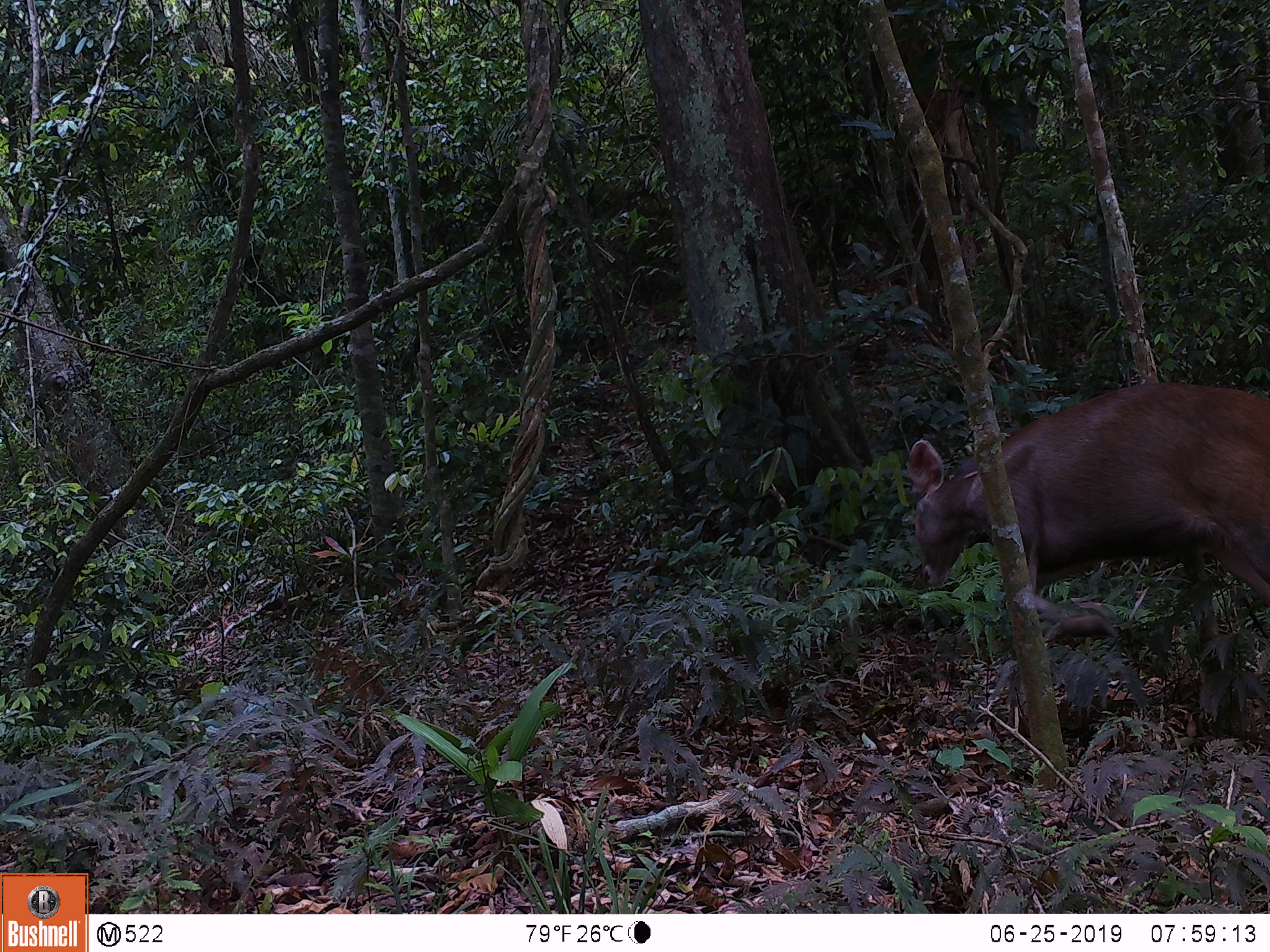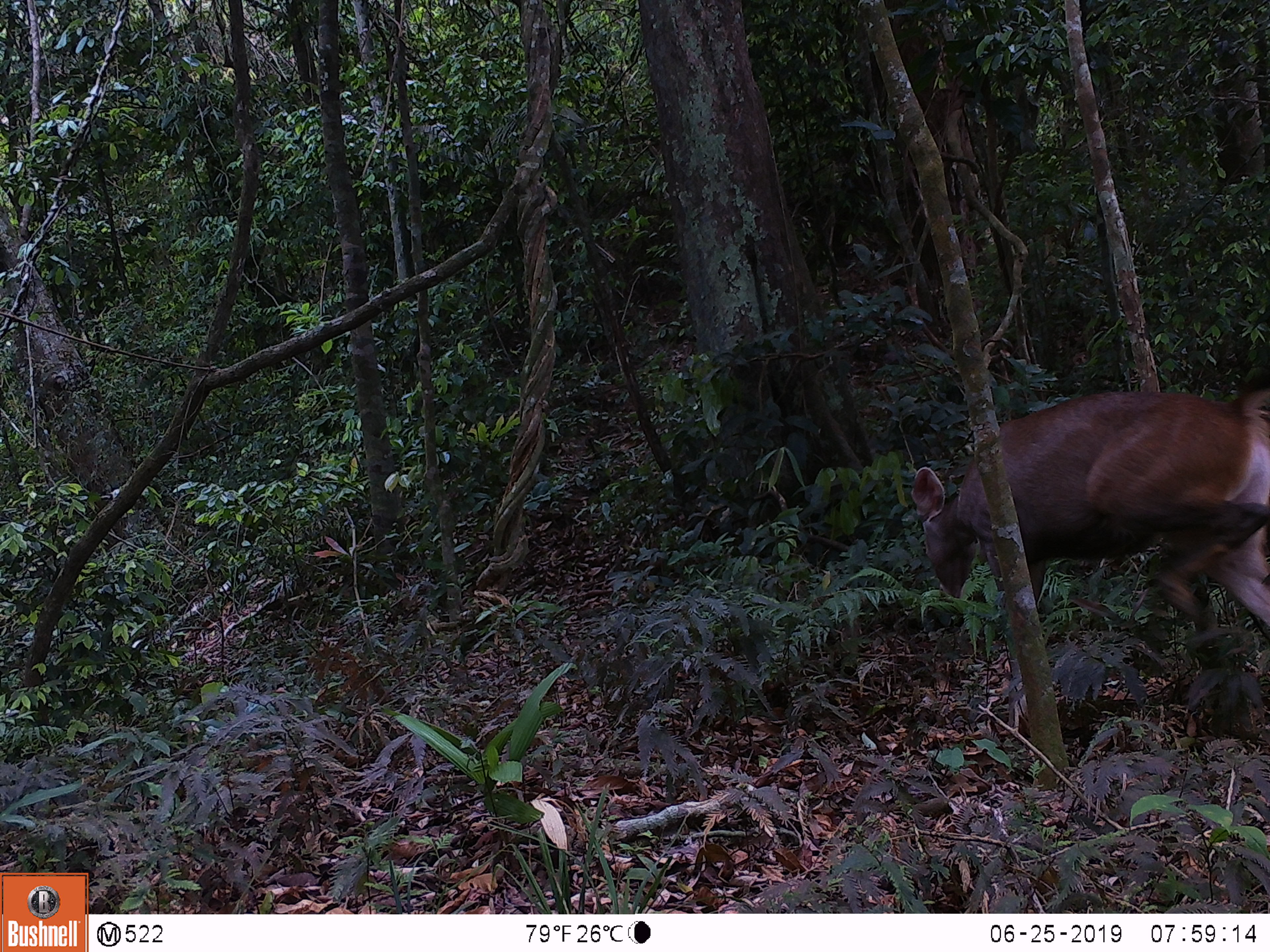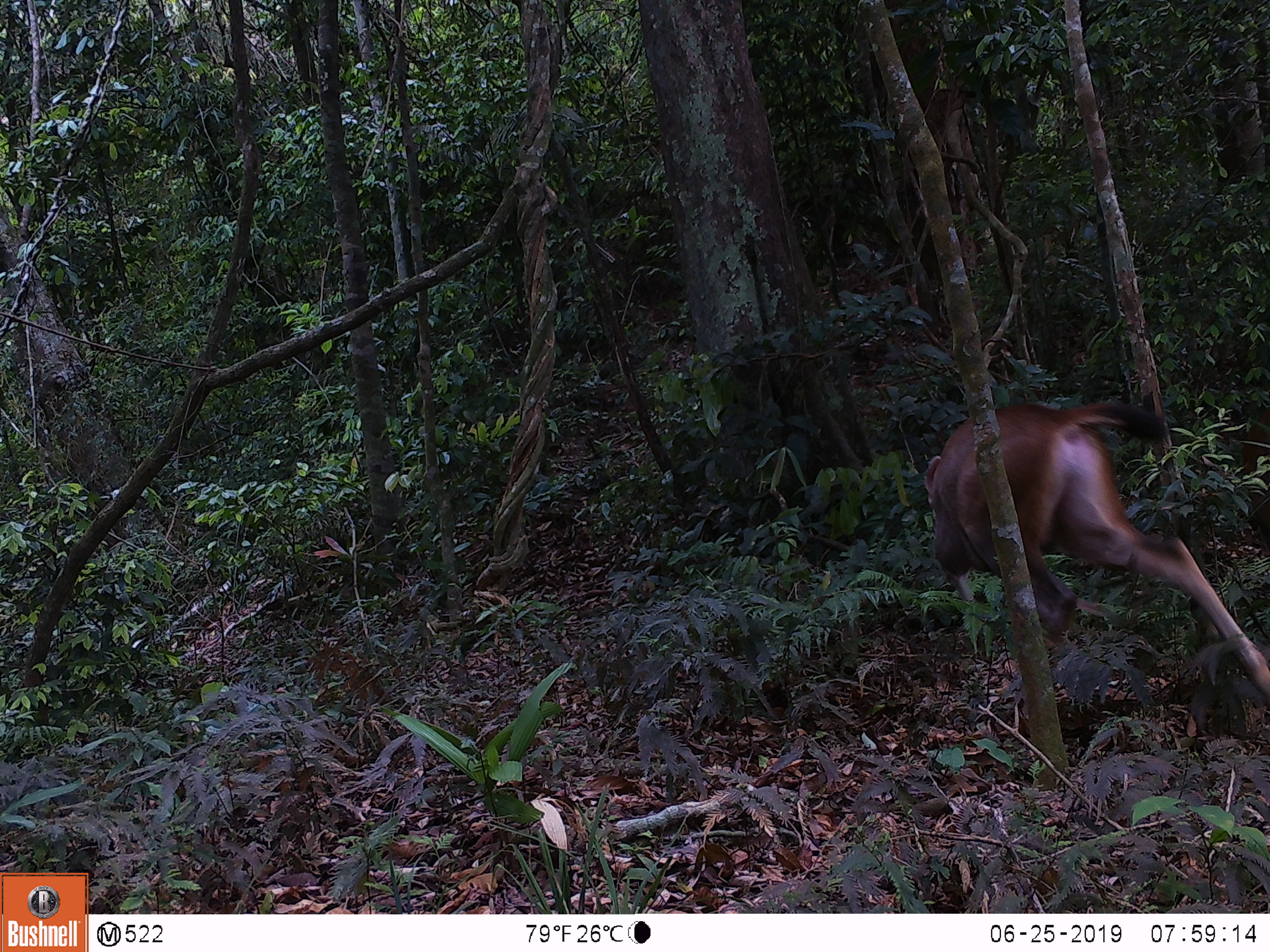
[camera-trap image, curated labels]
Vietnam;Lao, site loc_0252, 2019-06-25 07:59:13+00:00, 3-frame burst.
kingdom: Animalia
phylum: Chordata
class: Mammalia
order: Artiodactyla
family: Cervidae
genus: Rusa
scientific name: Rusa unicolor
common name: sambar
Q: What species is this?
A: Sambar (Rusa unicolor).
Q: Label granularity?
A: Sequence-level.